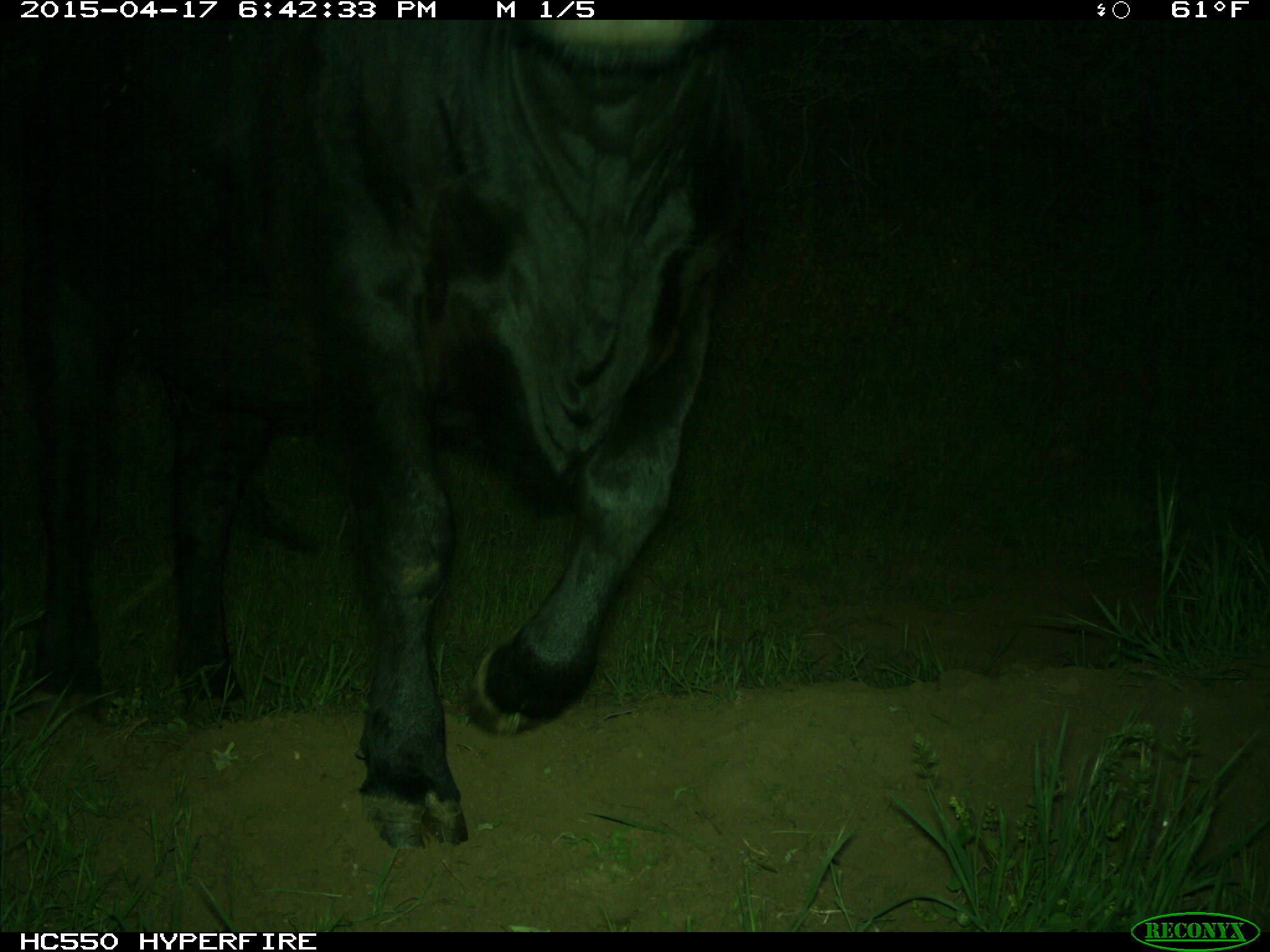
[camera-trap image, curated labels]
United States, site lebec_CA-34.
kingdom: Animalia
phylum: Chordata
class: Mammalia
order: Artiodactyla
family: Bovidae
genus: Bos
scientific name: Bos taurus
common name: domestic cow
Bos taurus (domestic cow).